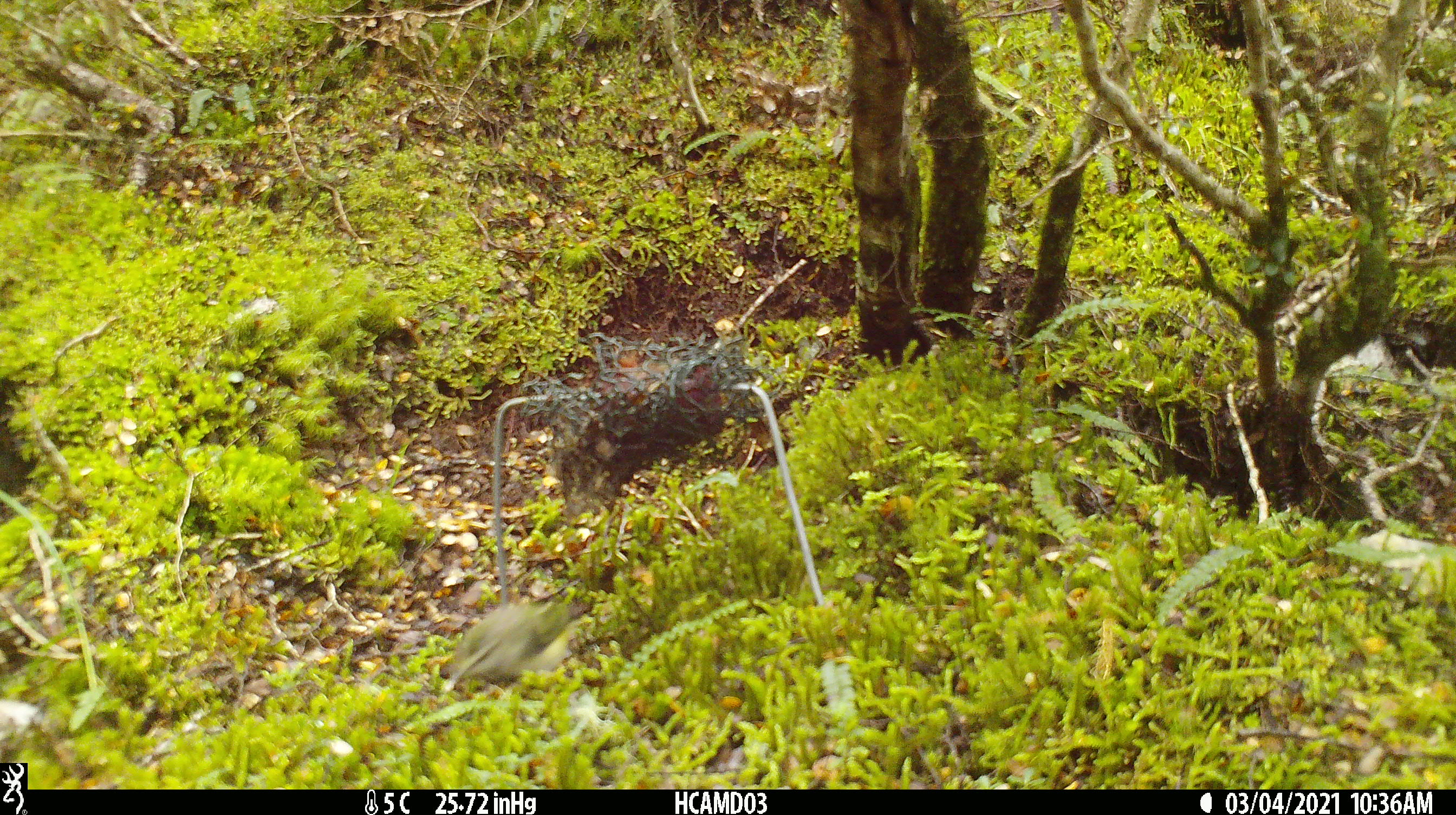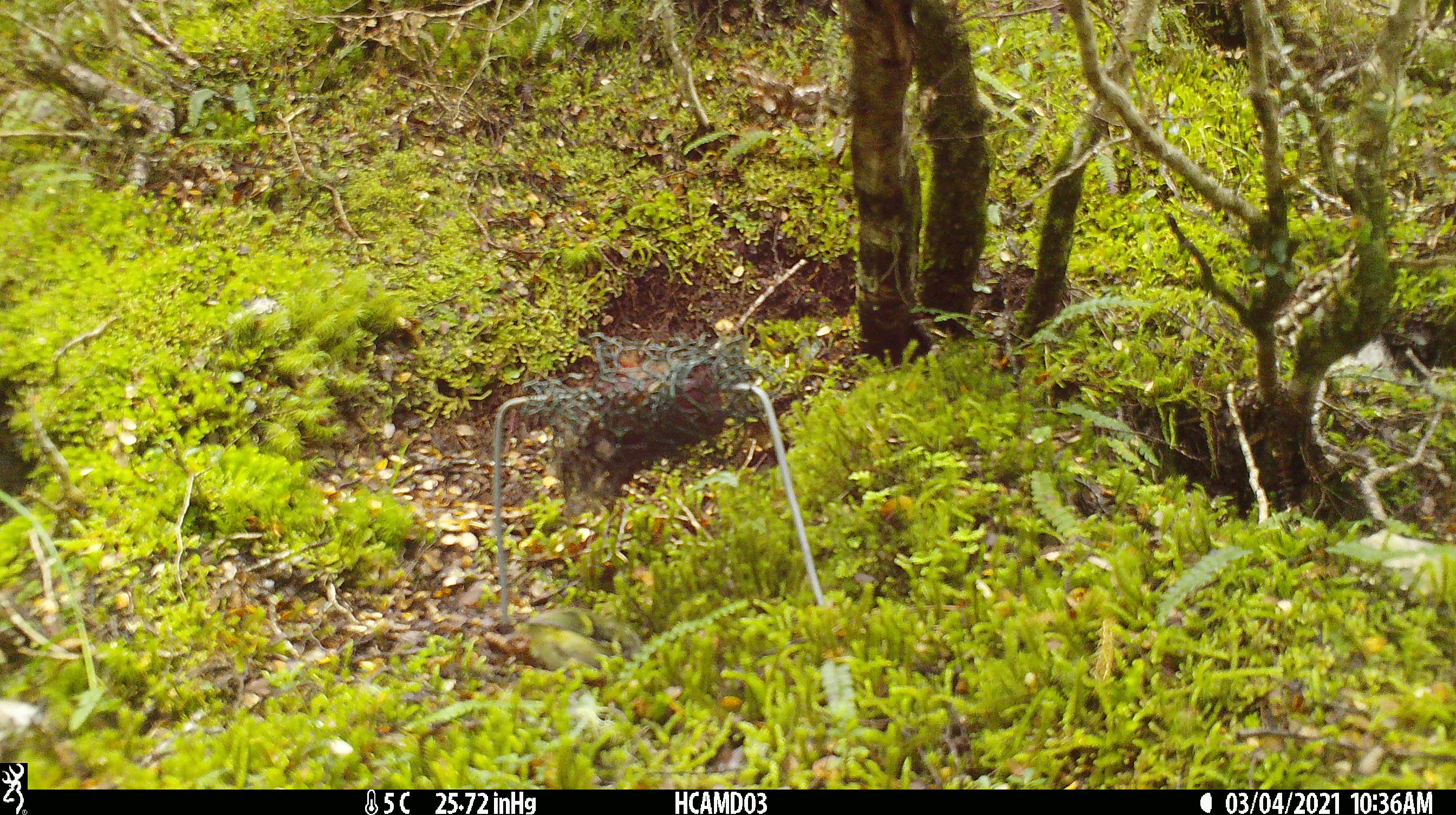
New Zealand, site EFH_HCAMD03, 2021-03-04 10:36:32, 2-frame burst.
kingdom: Animalia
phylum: Chordata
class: Aves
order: Passeriformes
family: Acanthisittidae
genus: Acanthisitta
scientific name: Acanthisitta chloris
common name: rifleman